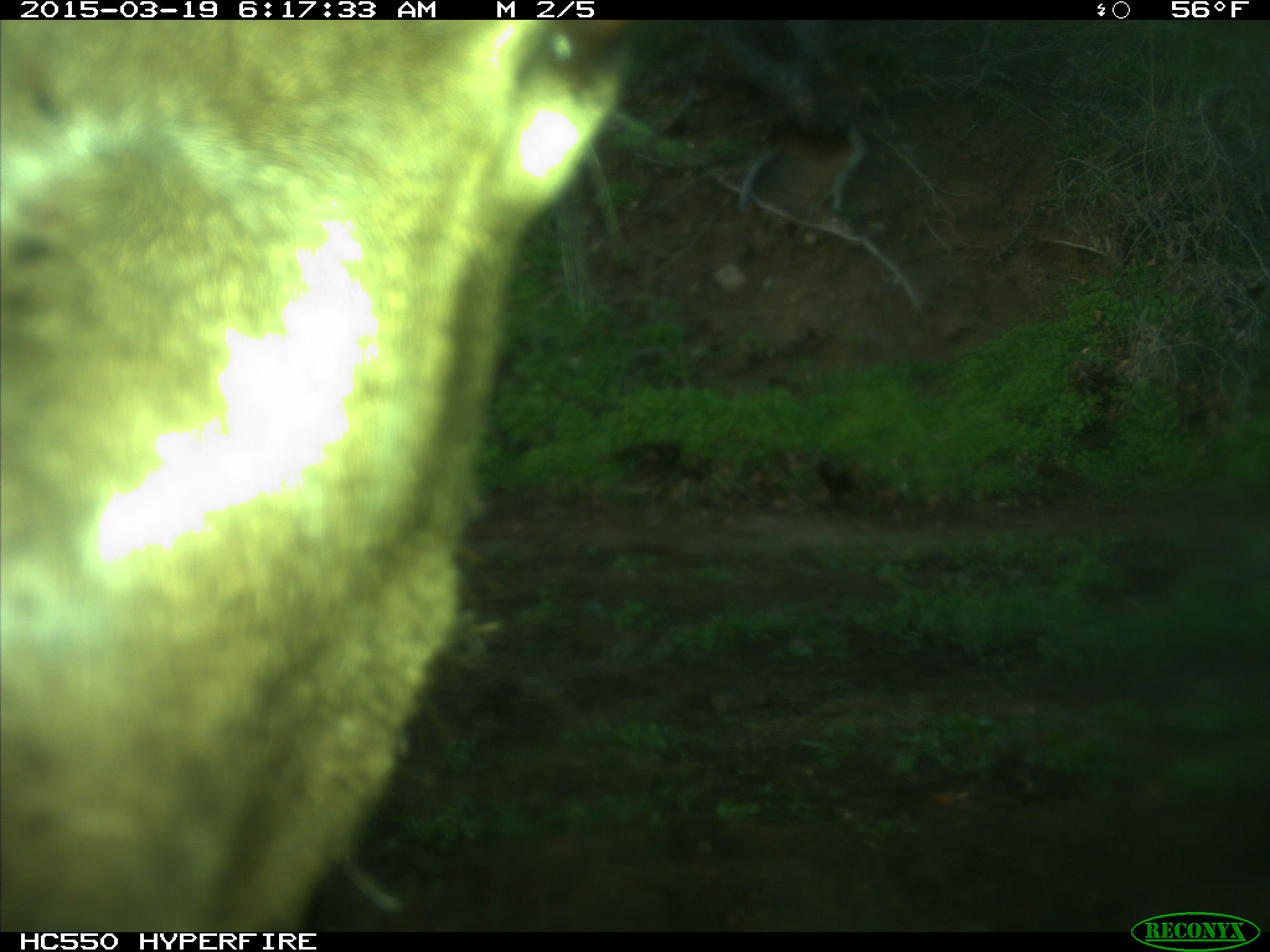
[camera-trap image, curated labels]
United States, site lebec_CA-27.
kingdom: Animalia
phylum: Chordata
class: Mammalia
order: Artiodactyla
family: Cervidae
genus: Cervus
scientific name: Cervus canadensis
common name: elk